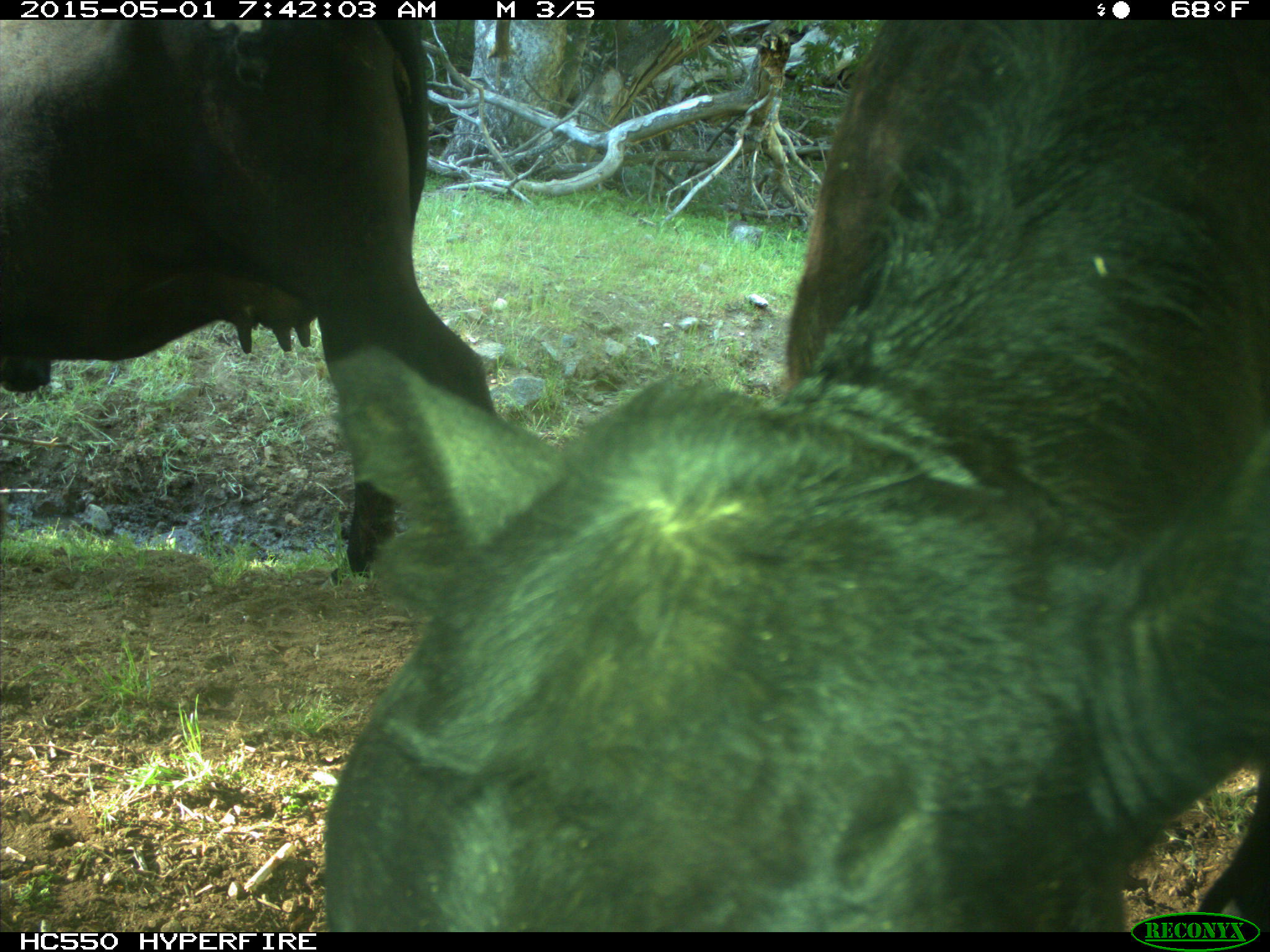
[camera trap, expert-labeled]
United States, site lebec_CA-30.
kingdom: Animalia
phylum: Chordata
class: Mammalia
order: Artiodactyla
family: Bovidae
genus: Bos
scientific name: Bos taurus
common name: domestic cow